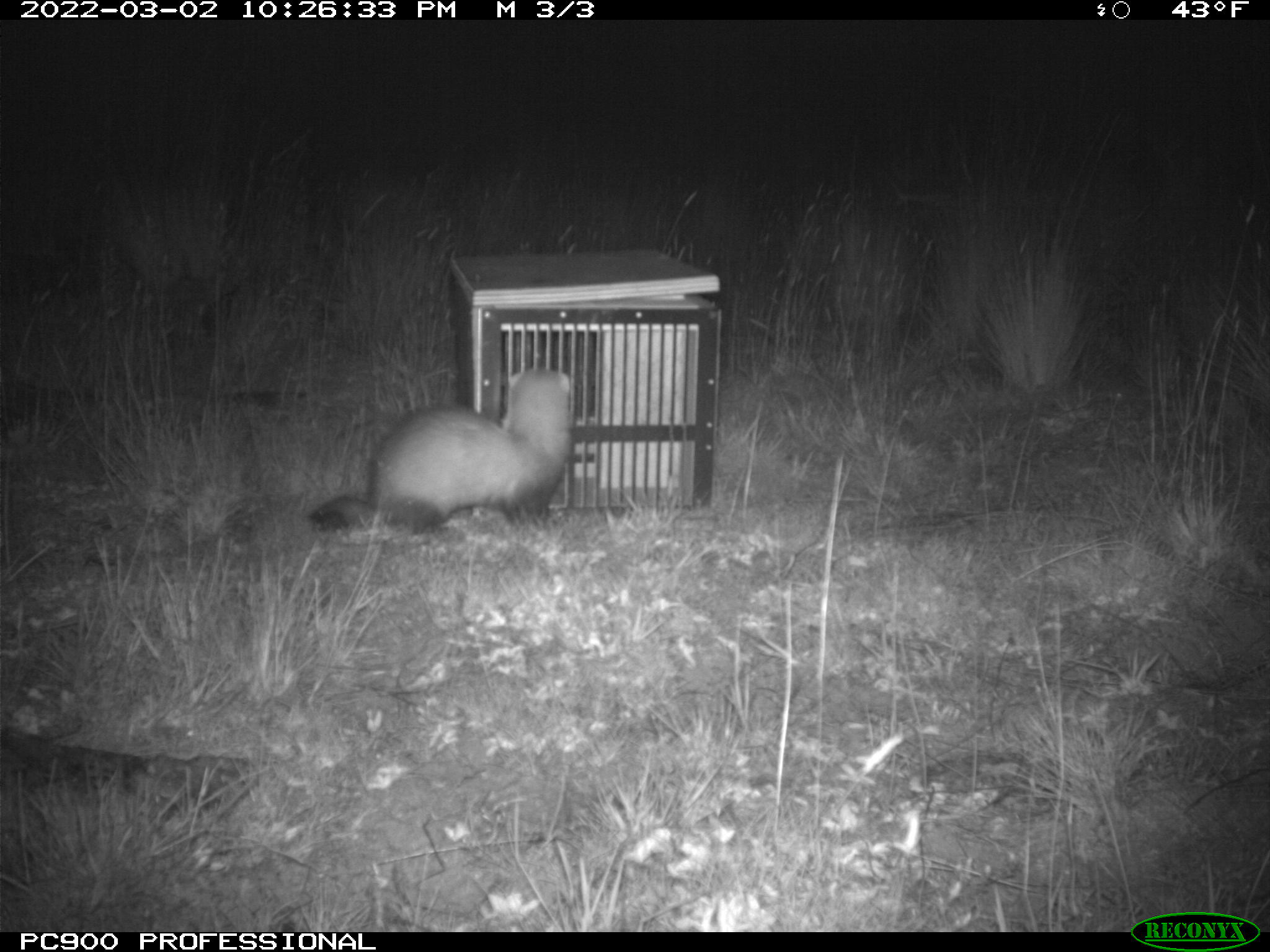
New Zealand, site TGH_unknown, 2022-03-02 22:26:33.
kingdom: Animalia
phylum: Chordata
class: Mammalia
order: Carnivora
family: Mustelidae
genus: Mustela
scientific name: Mustela furo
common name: ferret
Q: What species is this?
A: Ferret (Mustela furo).